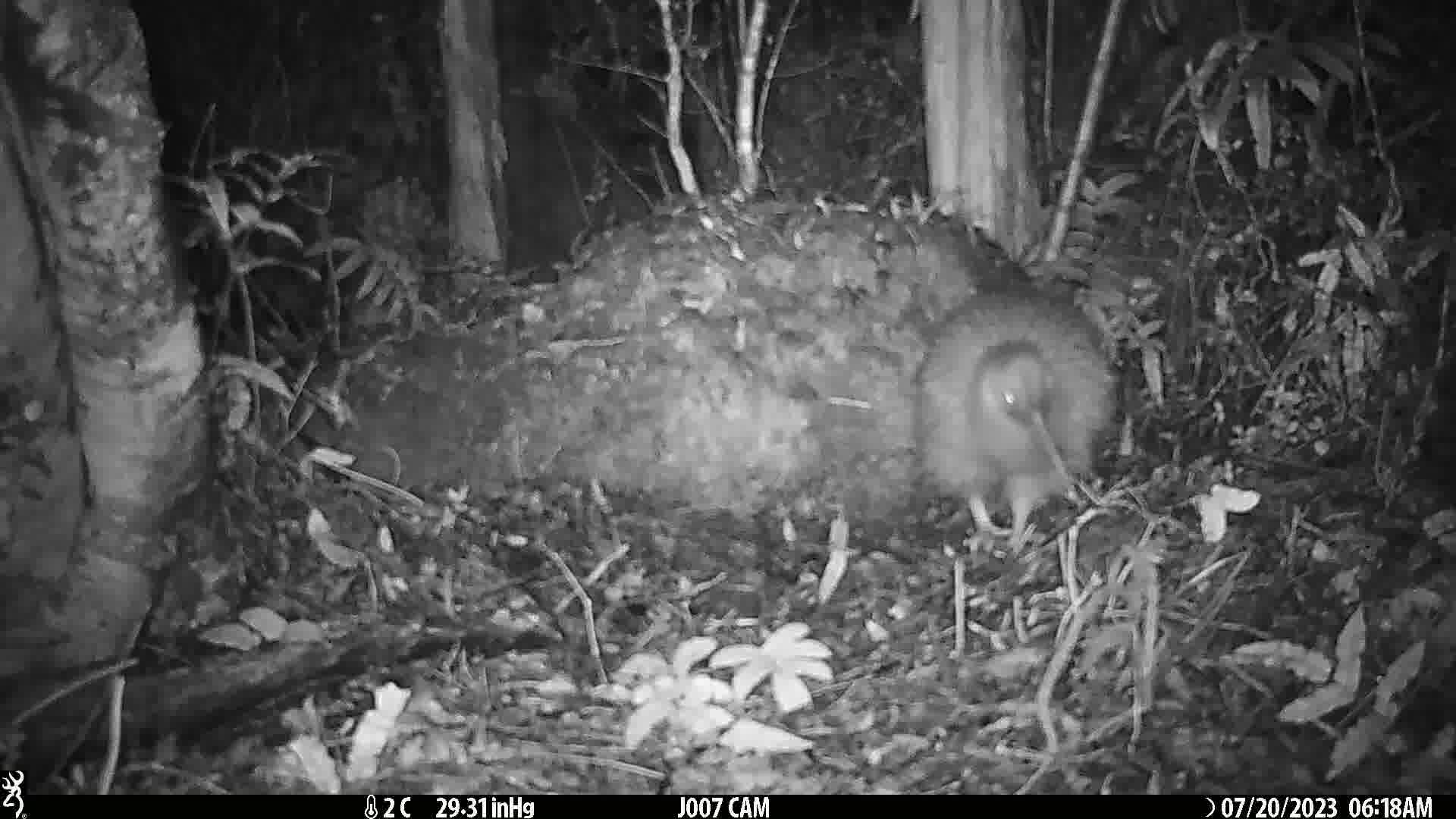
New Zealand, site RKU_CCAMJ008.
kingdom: Animalia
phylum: Chordata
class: Aves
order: Apterygiformes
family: Apterygidae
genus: Apteryx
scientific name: Apteryx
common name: kiwi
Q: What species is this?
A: Kiwi (Apteryx).